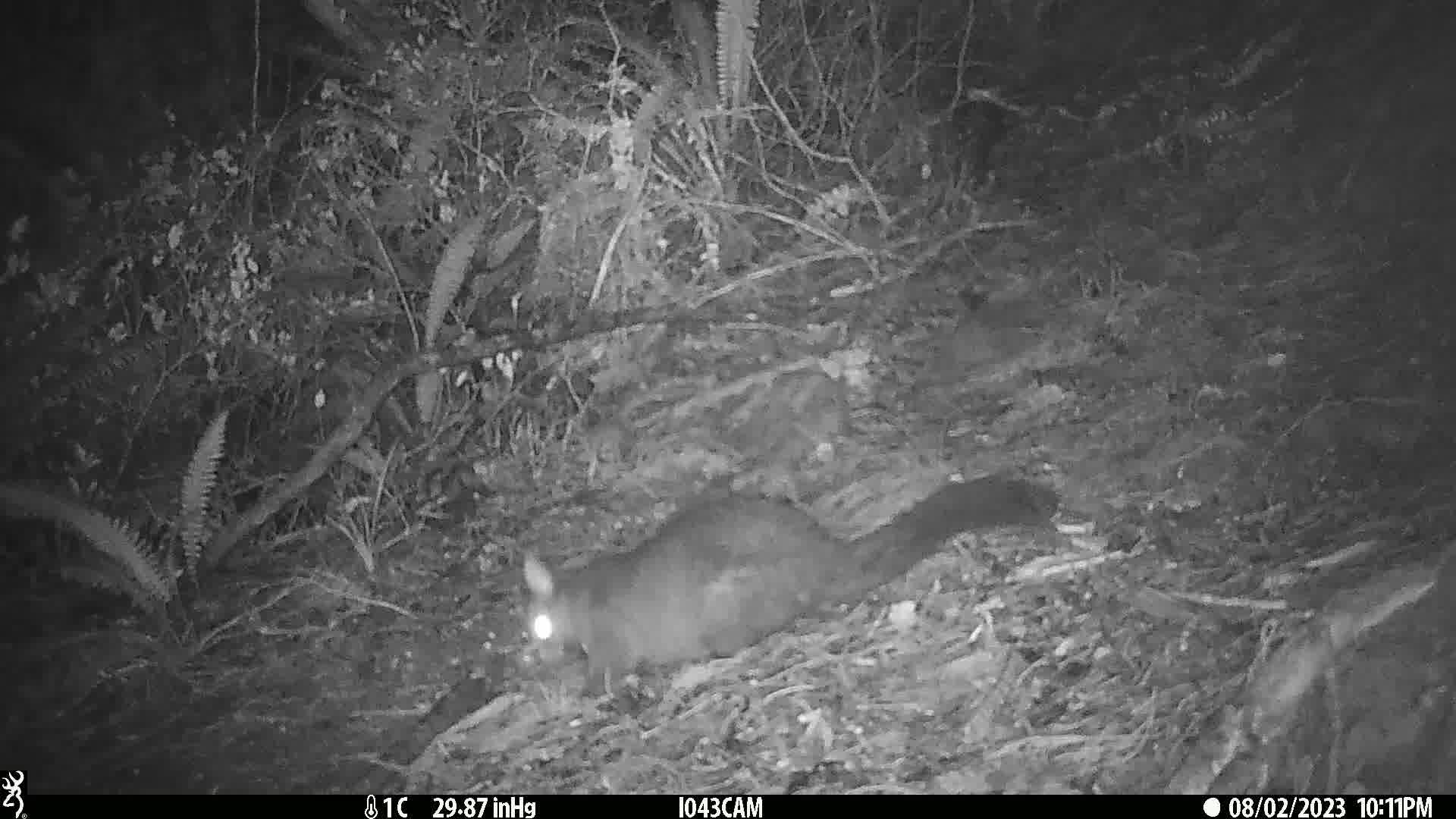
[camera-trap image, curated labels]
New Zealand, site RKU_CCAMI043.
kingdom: Animalia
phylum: Chordata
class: Mammalia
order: Diprotodontia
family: Phalangeridae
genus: Trichosurus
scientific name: Trichosurus vulpecula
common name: common brushtail possum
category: possum